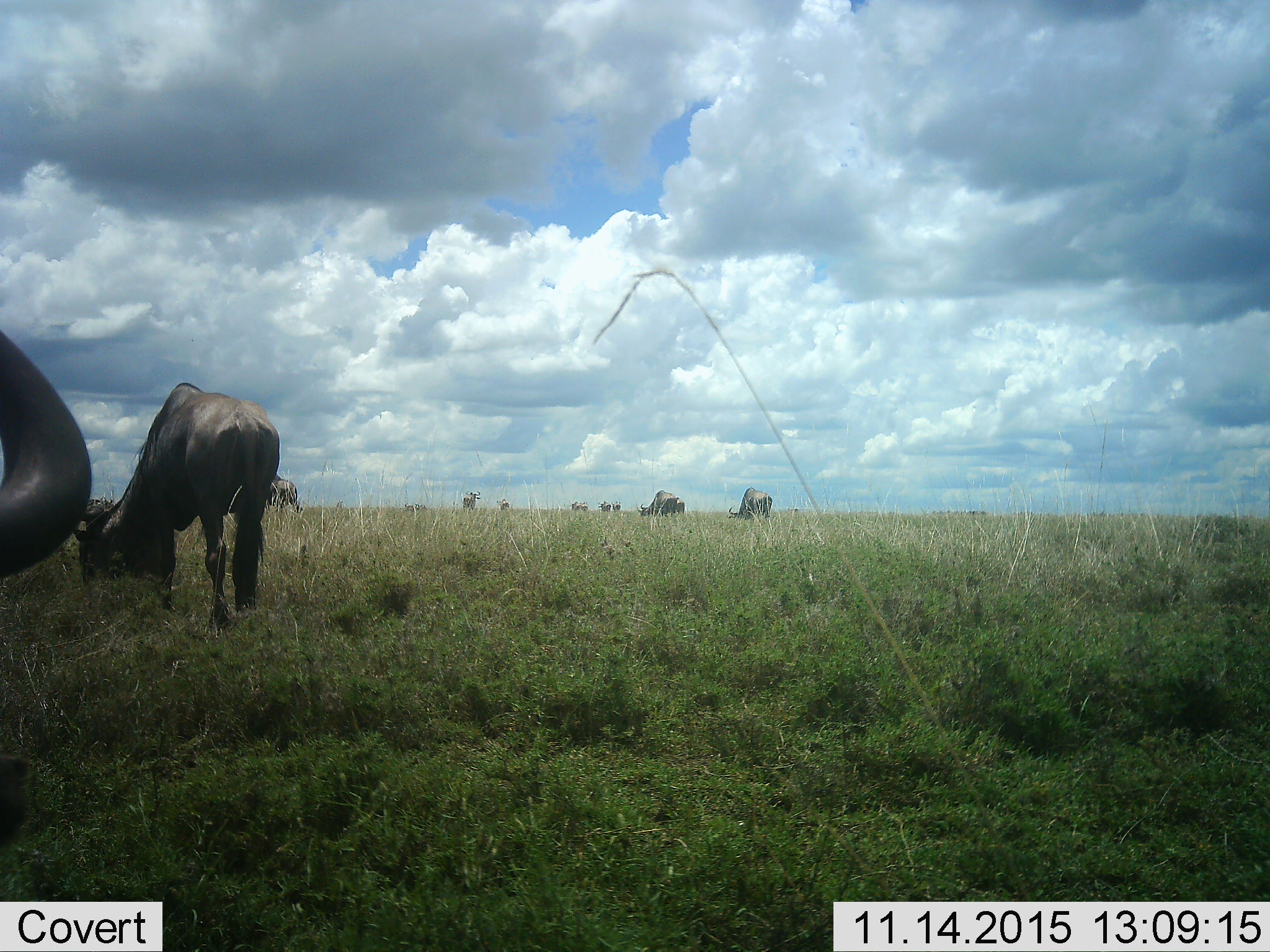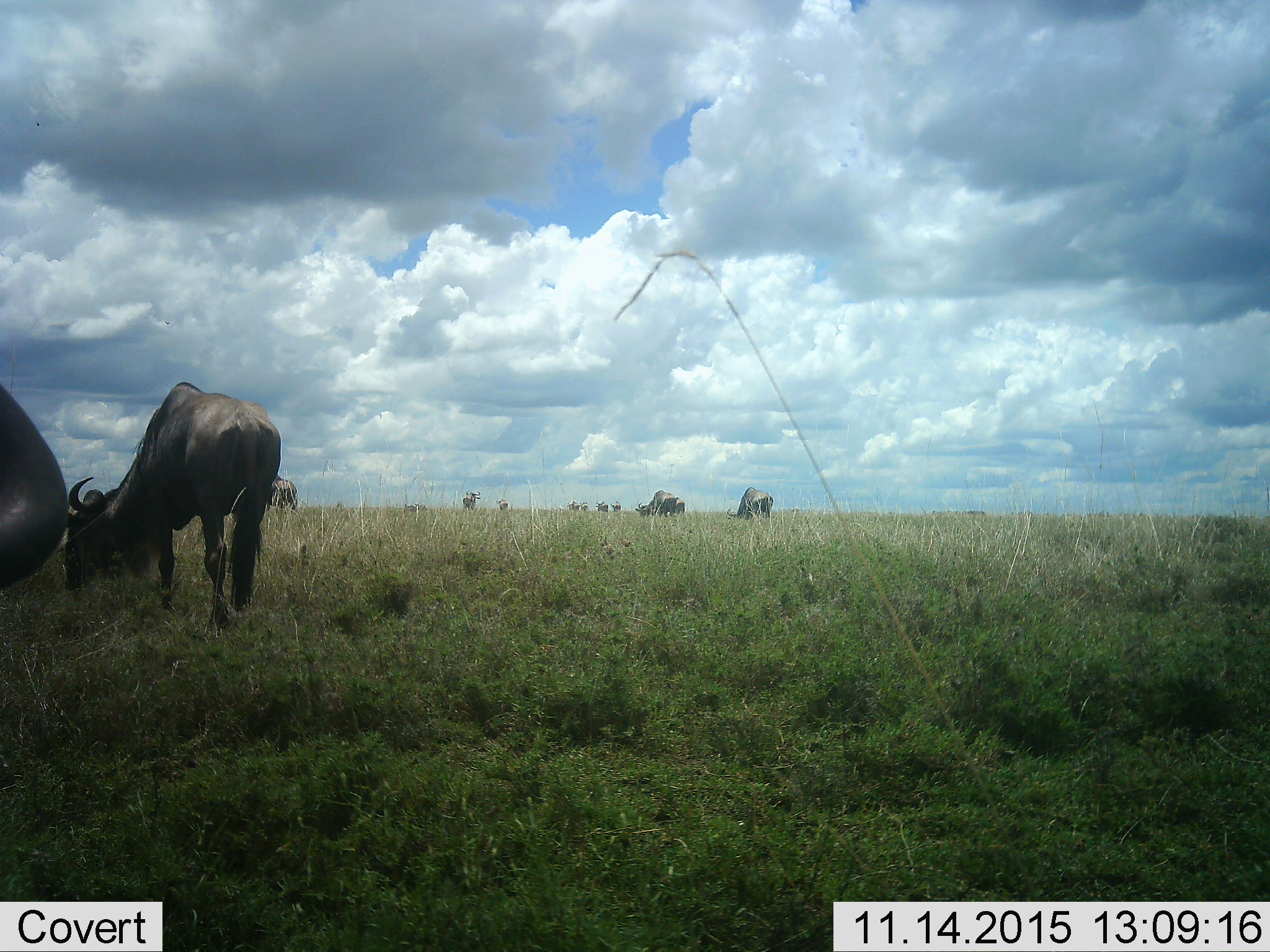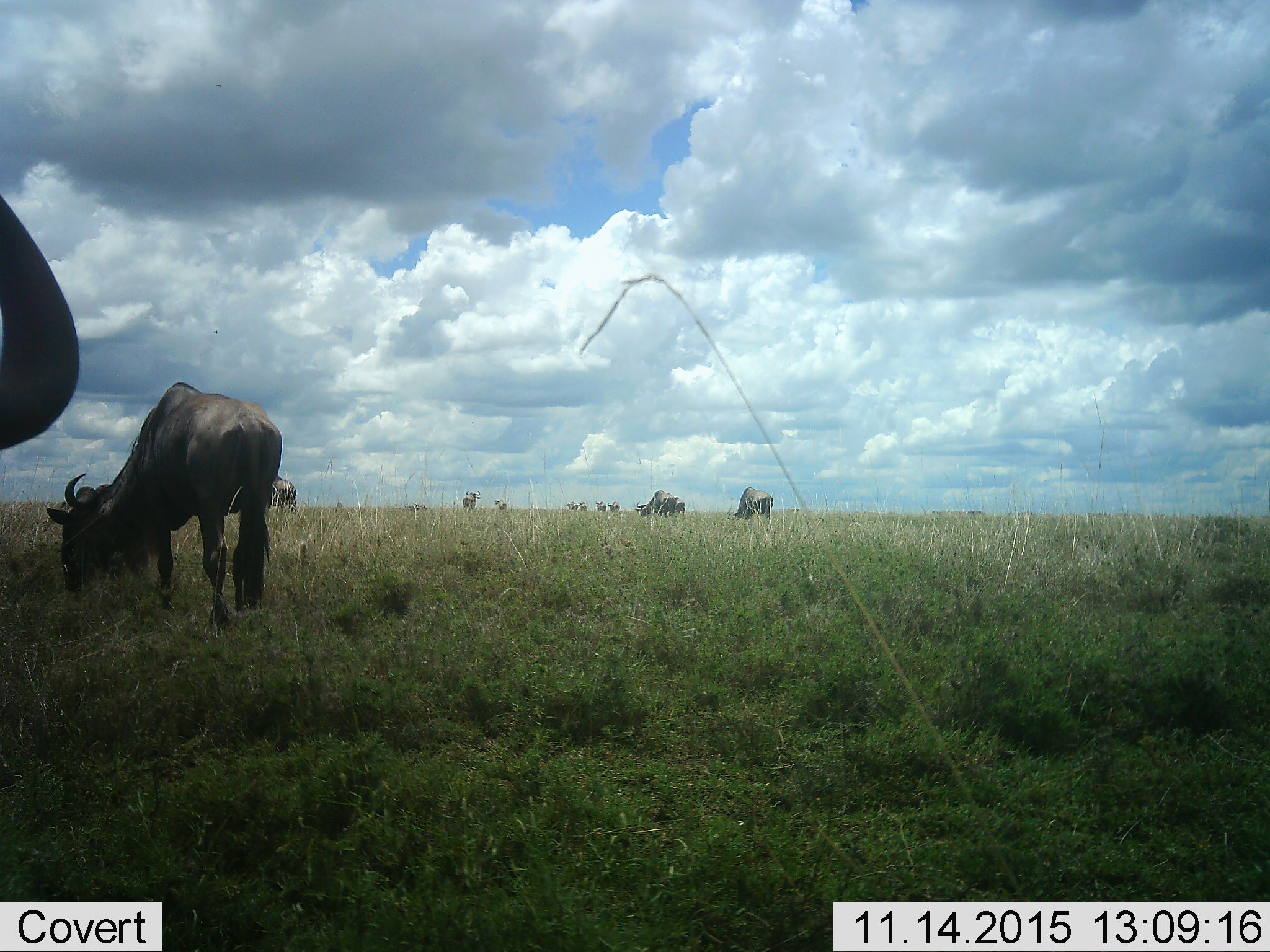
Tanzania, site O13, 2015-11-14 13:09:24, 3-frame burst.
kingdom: Animalia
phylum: Chordata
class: Mammalia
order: Artiodactyla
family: Bovidae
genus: Connochaetes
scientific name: Connochaetes taurinus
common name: blue wildebeest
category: wildebeest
Wildebeest (blue wildebeest) (Connochaetes taurinus), count 11-50. Behavior (volunteer vote fractions): standing 62%, resting 0%, moving 12%, interacting 0%. Young present (vote fraction): 12%. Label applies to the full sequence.